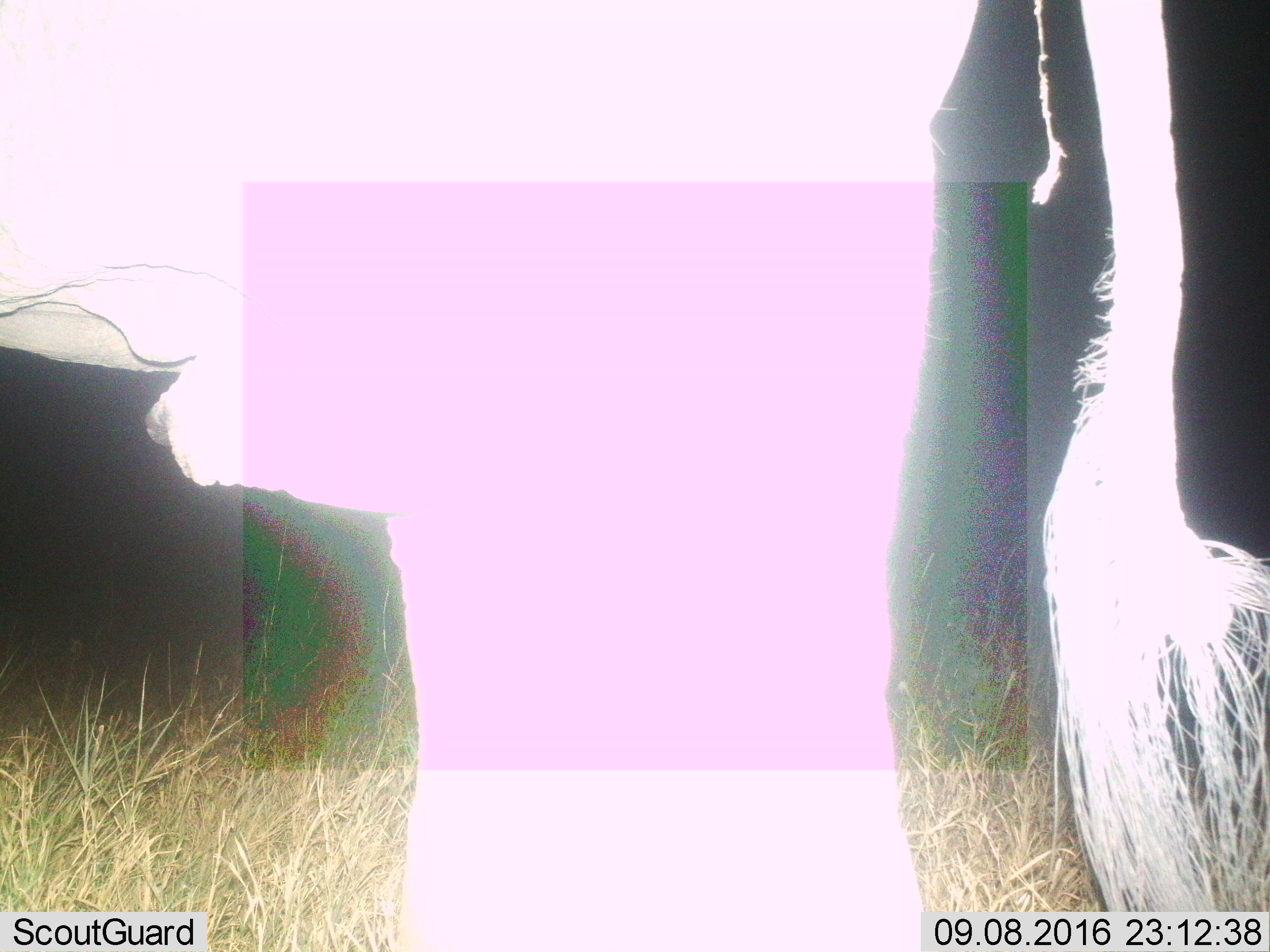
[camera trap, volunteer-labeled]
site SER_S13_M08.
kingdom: Animalia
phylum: Chordata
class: Mammalia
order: Proboscidea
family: Elephantidae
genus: Loxodonta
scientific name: Loxodonta africana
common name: african bush elephant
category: elephant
Elephant (african bush elephant) (Loxodonta africana), count 1. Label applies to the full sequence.